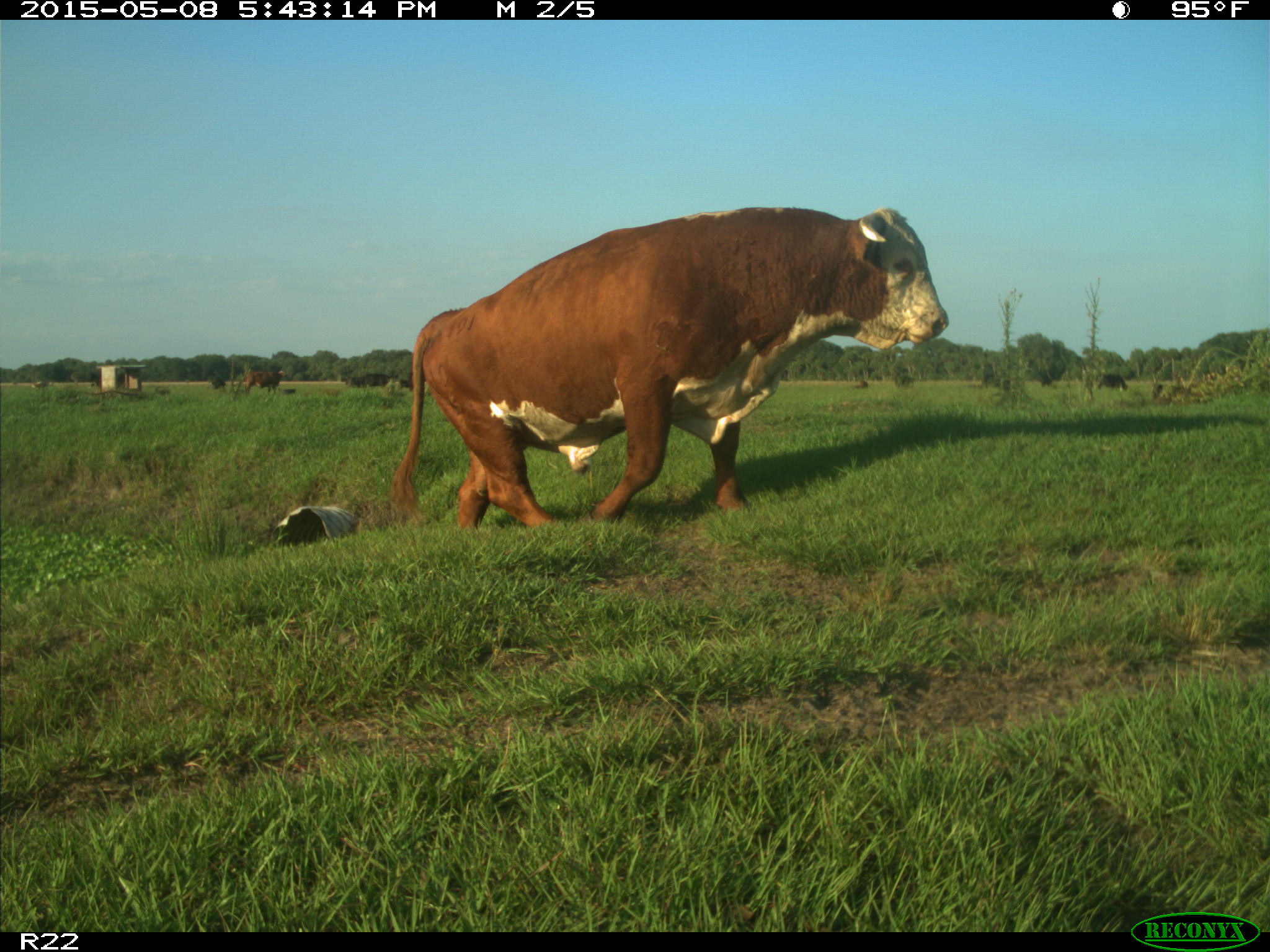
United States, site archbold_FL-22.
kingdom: Animalia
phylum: Chordata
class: Mammalia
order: Artiodactyla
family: Bovidae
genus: Bos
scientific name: Bos taurus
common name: domestic cow